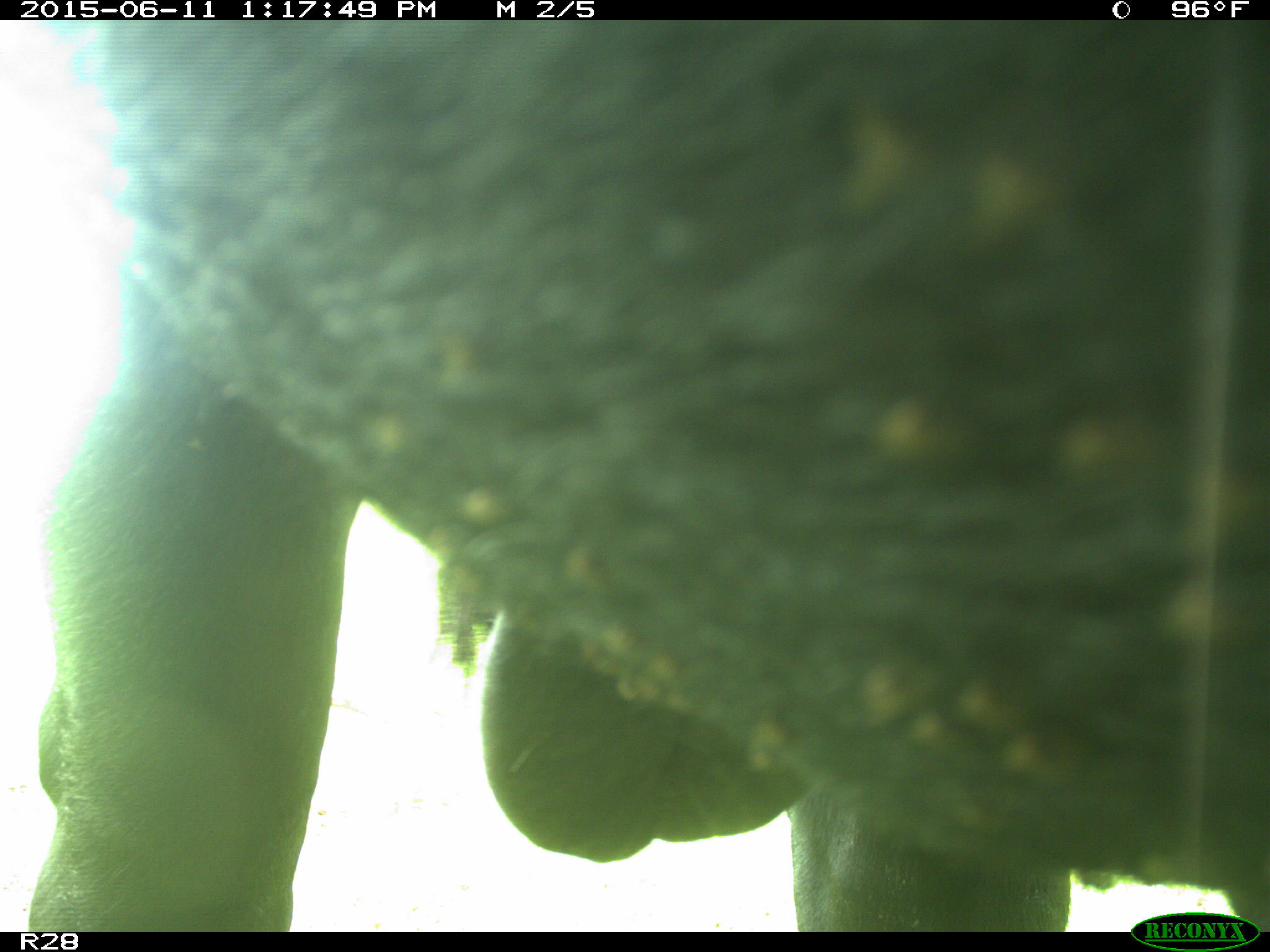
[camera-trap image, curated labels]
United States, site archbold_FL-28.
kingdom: Animalia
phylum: Chordata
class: Mammalia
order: Artiodactyla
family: Bovidae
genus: Bos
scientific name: Bos taurus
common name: domestic cow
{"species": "Bos taurus (domestic cow)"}